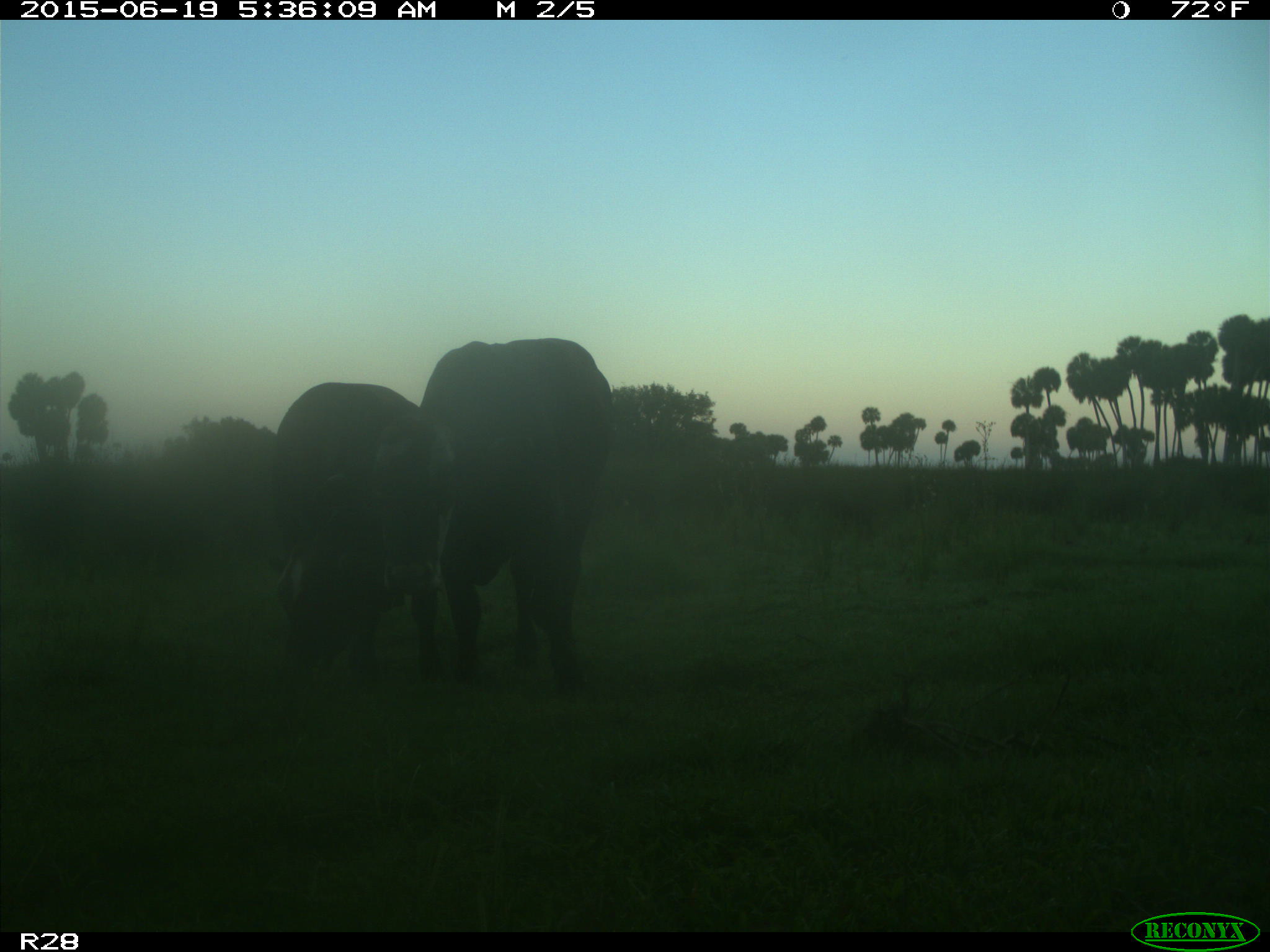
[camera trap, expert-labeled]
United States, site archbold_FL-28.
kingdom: Animalia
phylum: Chordata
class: Mammalia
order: Artiodactyla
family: Bovidae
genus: Bos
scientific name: Bos taurus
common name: domestic cow